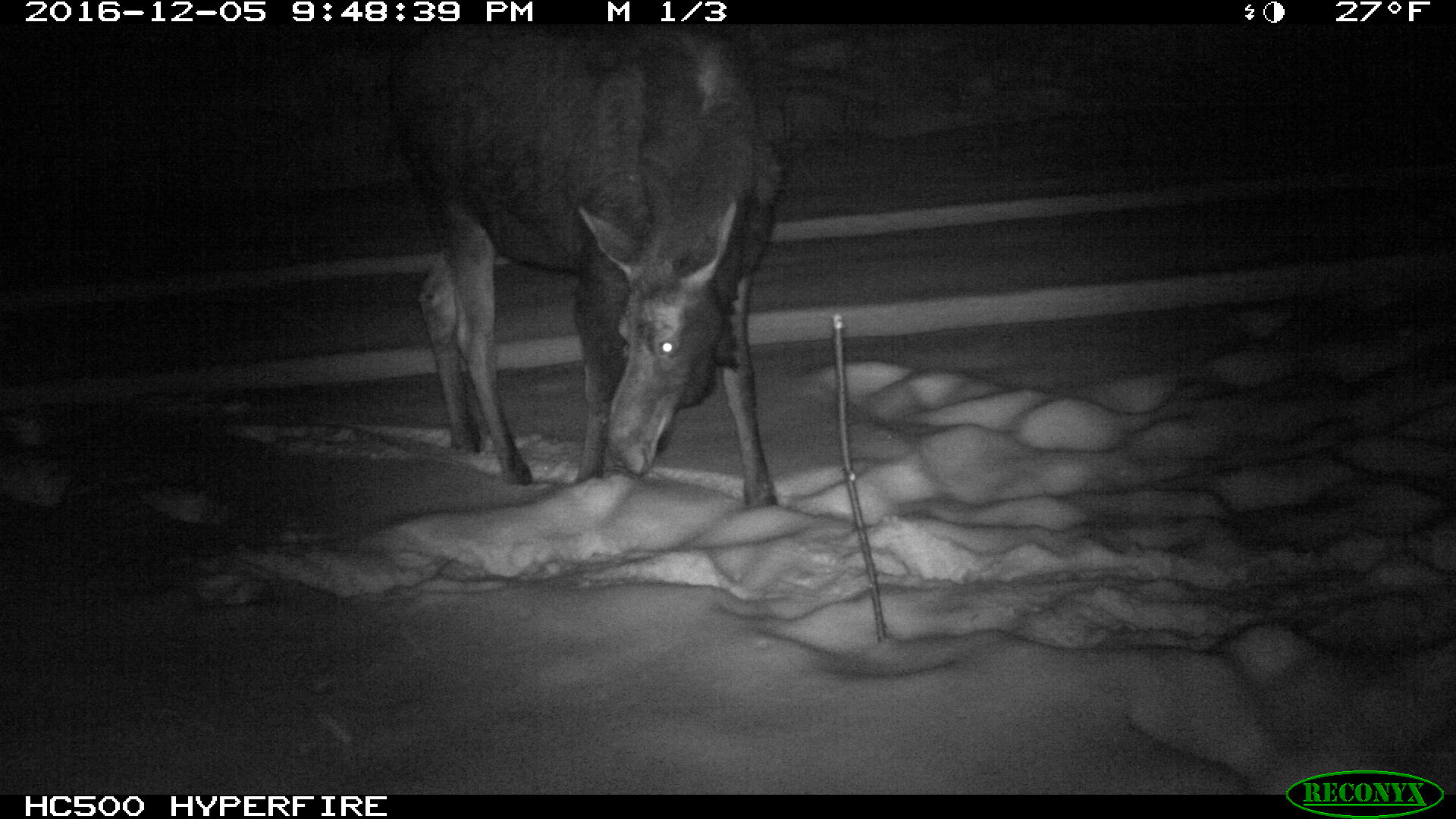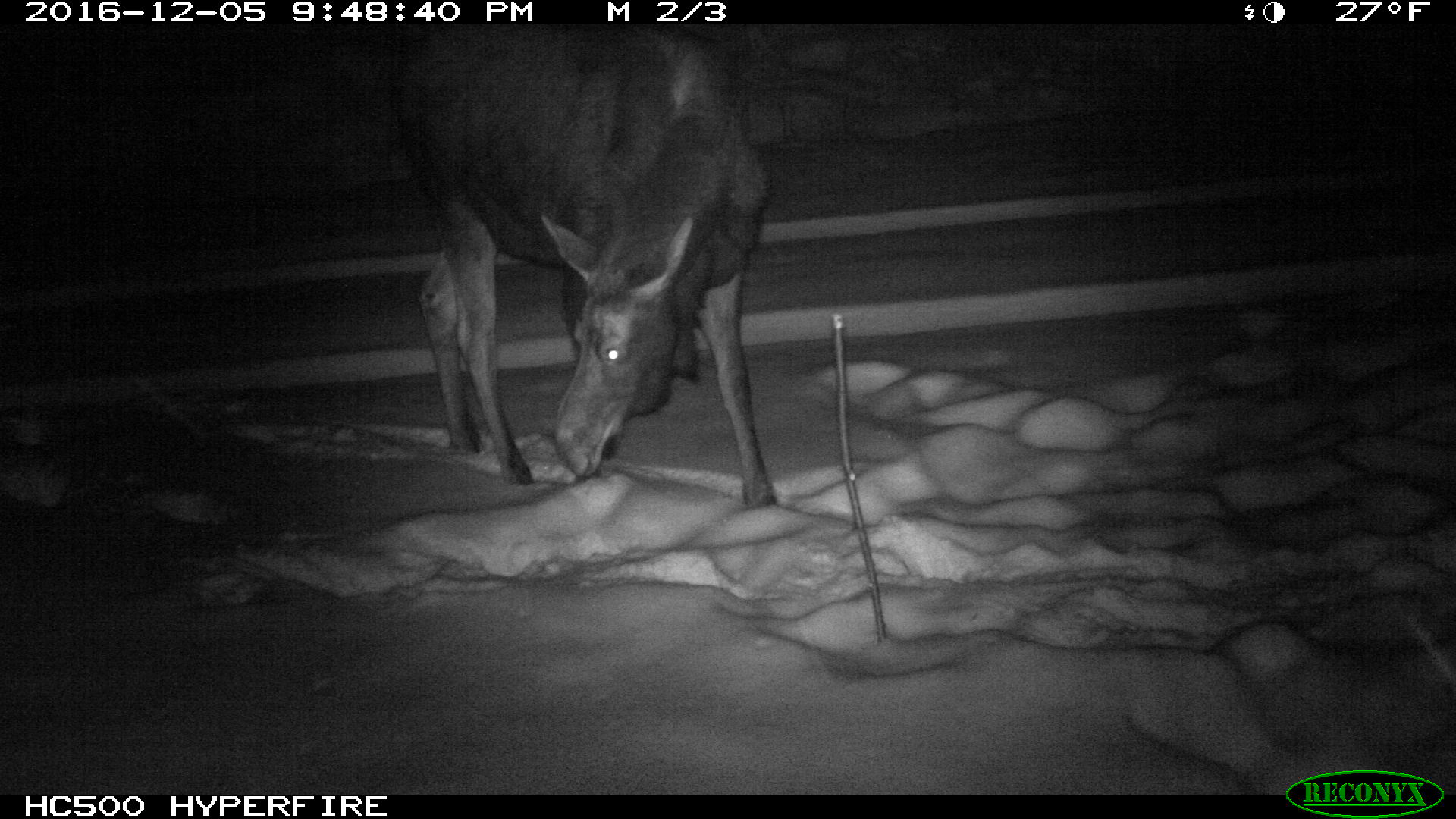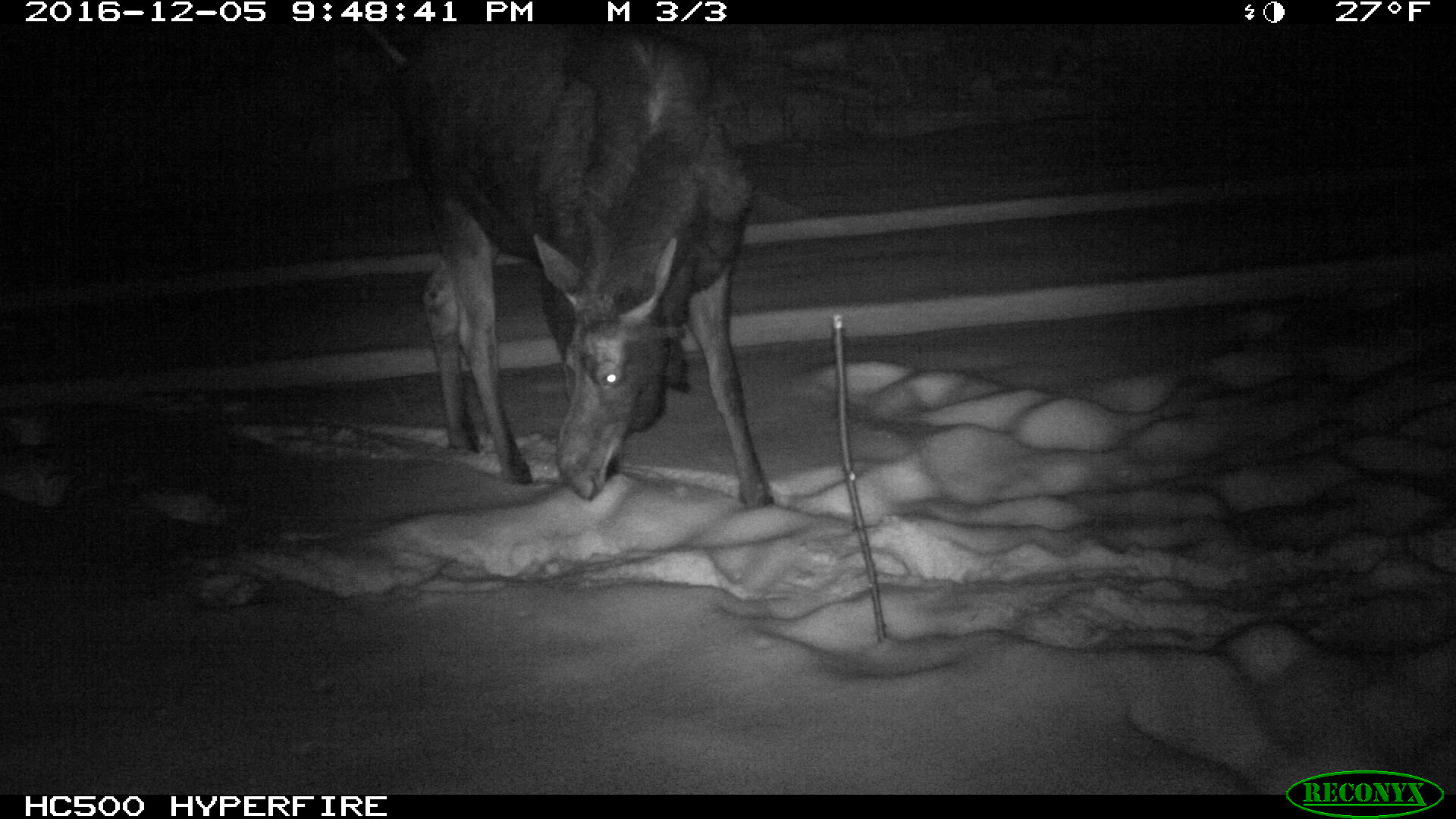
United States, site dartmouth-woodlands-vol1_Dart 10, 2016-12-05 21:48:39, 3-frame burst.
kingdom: Animalia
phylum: Chordata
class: Mammalia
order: Artiodactyla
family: Cervidae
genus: Alces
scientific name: Alces alces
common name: moose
Moose (Alces alces).